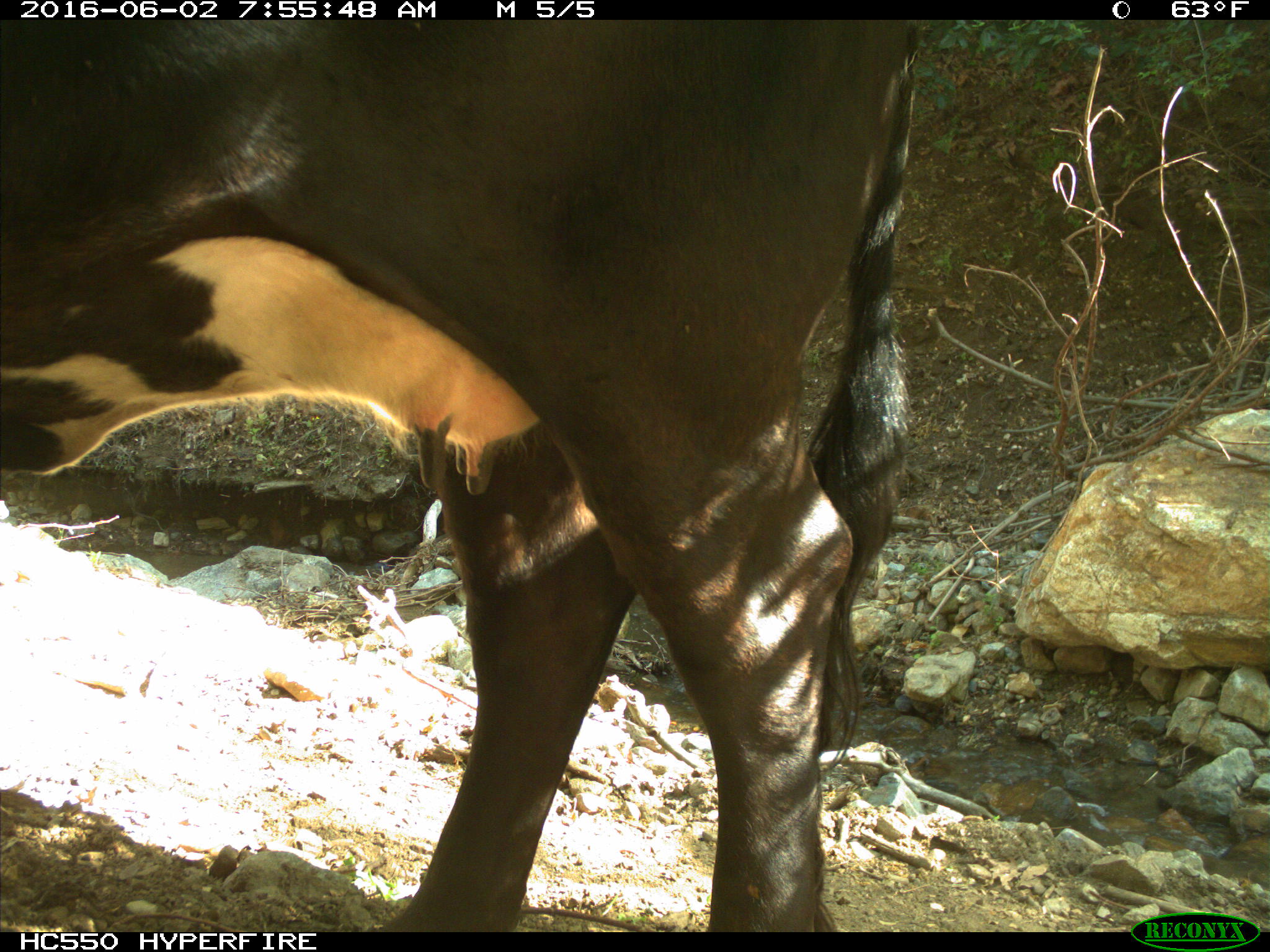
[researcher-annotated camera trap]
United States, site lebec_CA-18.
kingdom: Animalia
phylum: Chordata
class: Mammalia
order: Artiodactyla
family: Bovidae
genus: Bos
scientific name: Bos taurus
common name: domestic cow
Bos taurus (domestic cow).